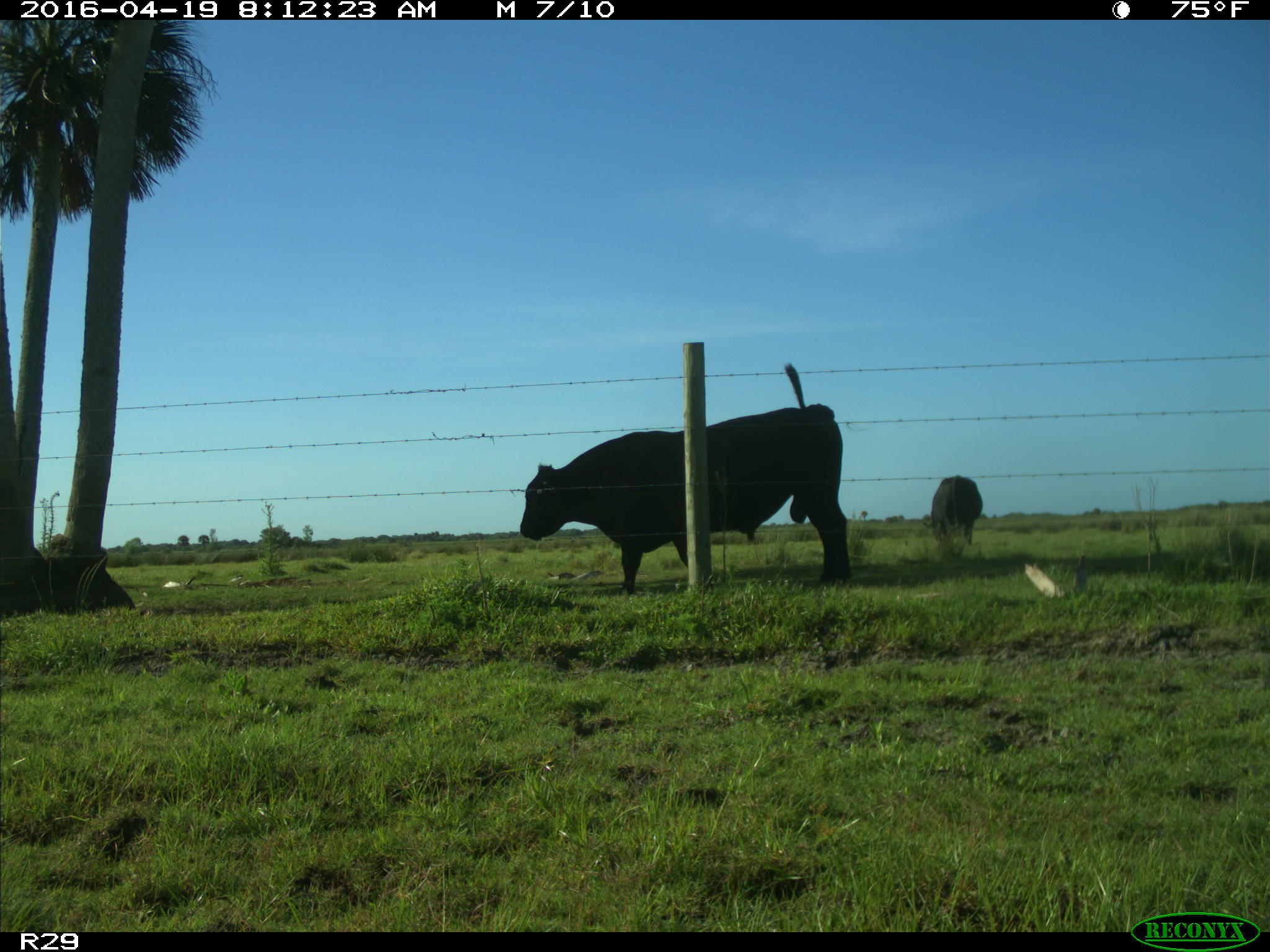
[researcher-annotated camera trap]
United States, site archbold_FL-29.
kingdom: Animalia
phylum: Chordata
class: Mammalia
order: Artiodactyla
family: Bovidae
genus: Bos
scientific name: Bos taurus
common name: domestic cow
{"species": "Bos taurus (domestic cow)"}